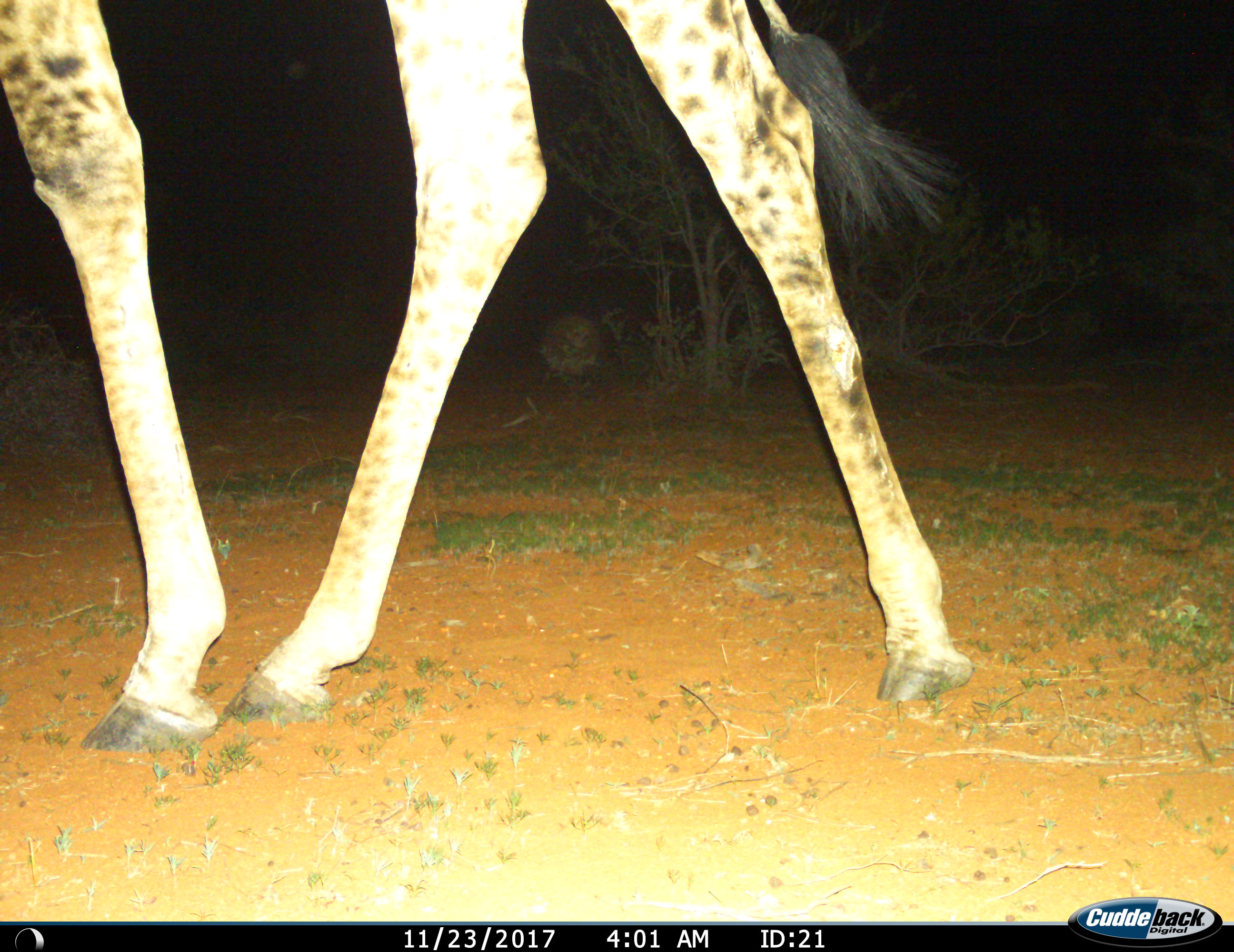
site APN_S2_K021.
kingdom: Animalia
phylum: Chordata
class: Mammalia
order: Artiodactyla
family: Giraffidae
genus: Giraffa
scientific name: Giraffa camelopardalis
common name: giraffe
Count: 1.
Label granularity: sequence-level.